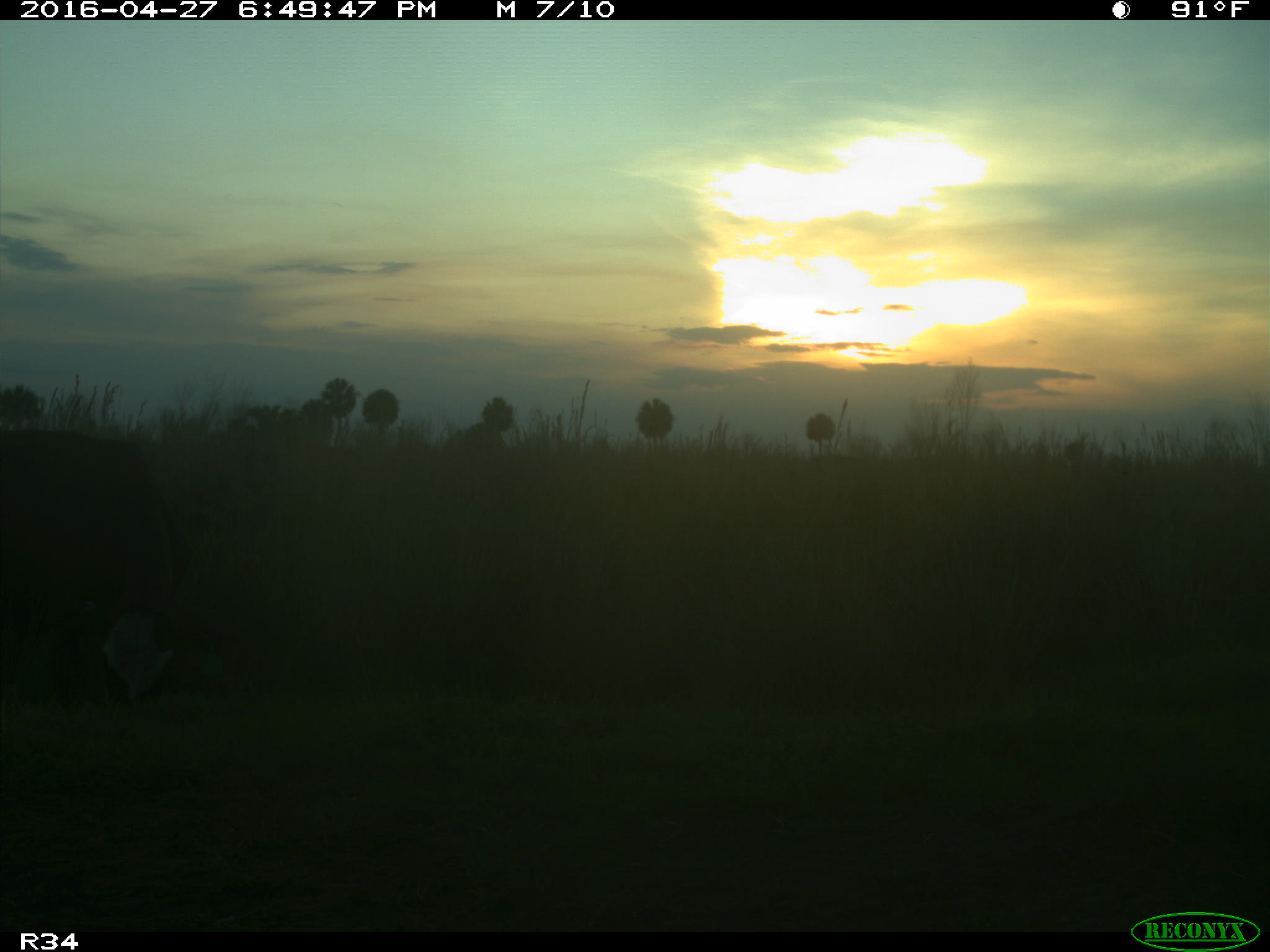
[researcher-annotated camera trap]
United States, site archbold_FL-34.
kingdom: Animalia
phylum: Chordata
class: Mammalia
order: Artiodactyla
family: Bovidae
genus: Bos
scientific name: Bos taurus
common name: domestic cow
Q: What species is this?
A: Bos taurus (domestic cow).